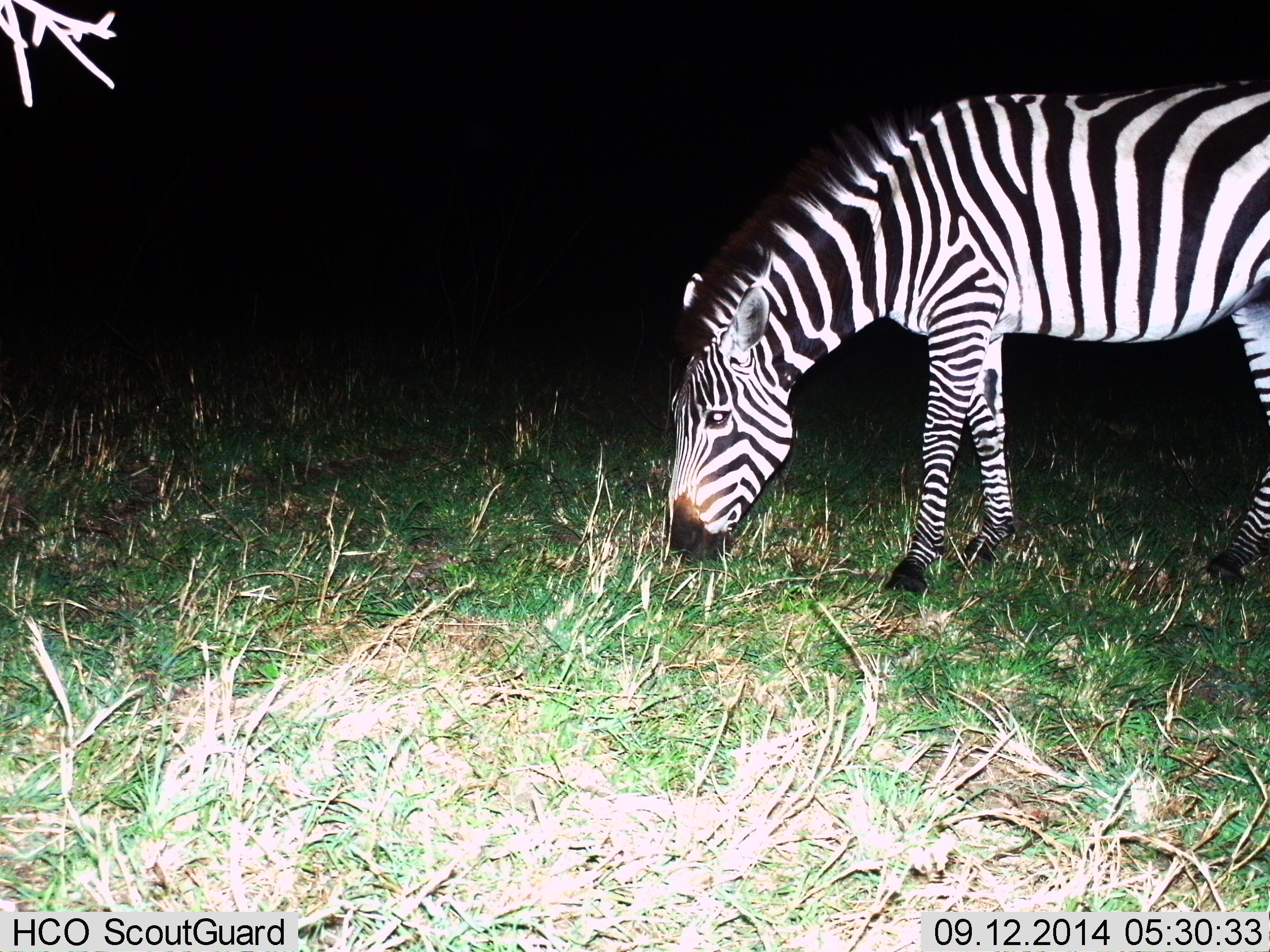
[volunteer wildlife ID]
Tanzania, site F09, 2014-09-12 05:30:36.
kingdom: Animalia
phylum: Chordata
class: Mammalia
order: Perissodactyla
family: Equidae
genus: Equus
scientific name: Equus quagga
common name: plains zebra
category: zebra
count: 1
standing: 20%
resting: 0%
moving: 0%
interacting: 0%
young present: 0%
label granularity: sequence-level